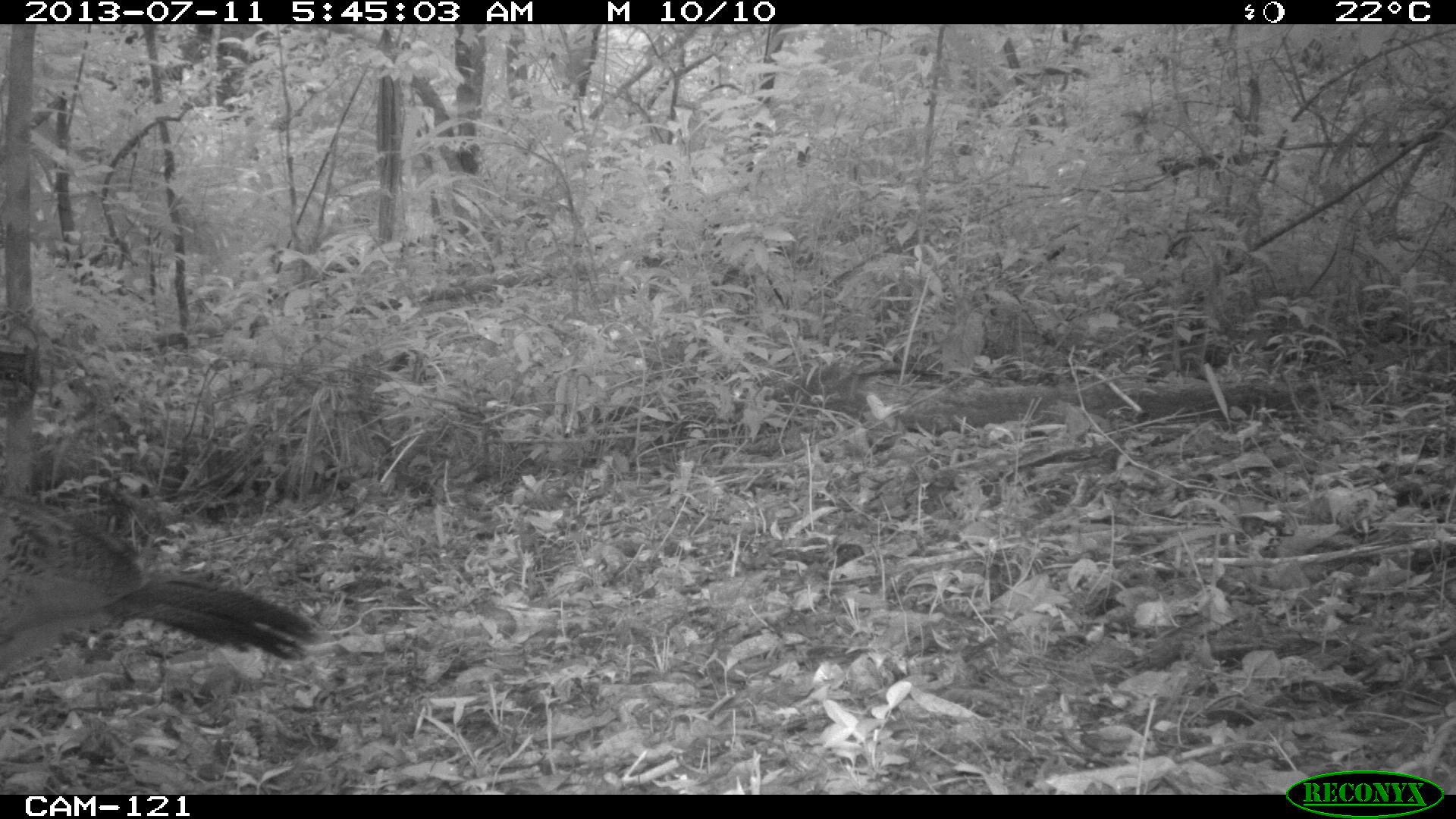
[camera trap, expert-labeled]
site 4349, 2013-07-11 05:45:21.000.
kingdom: Animalia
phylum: Chordata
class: Aves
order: Galliformes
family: Cracidae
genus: Crax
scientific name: Crax rubra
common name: great curassow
Crax rubra (great curassow), count 1, sex female.